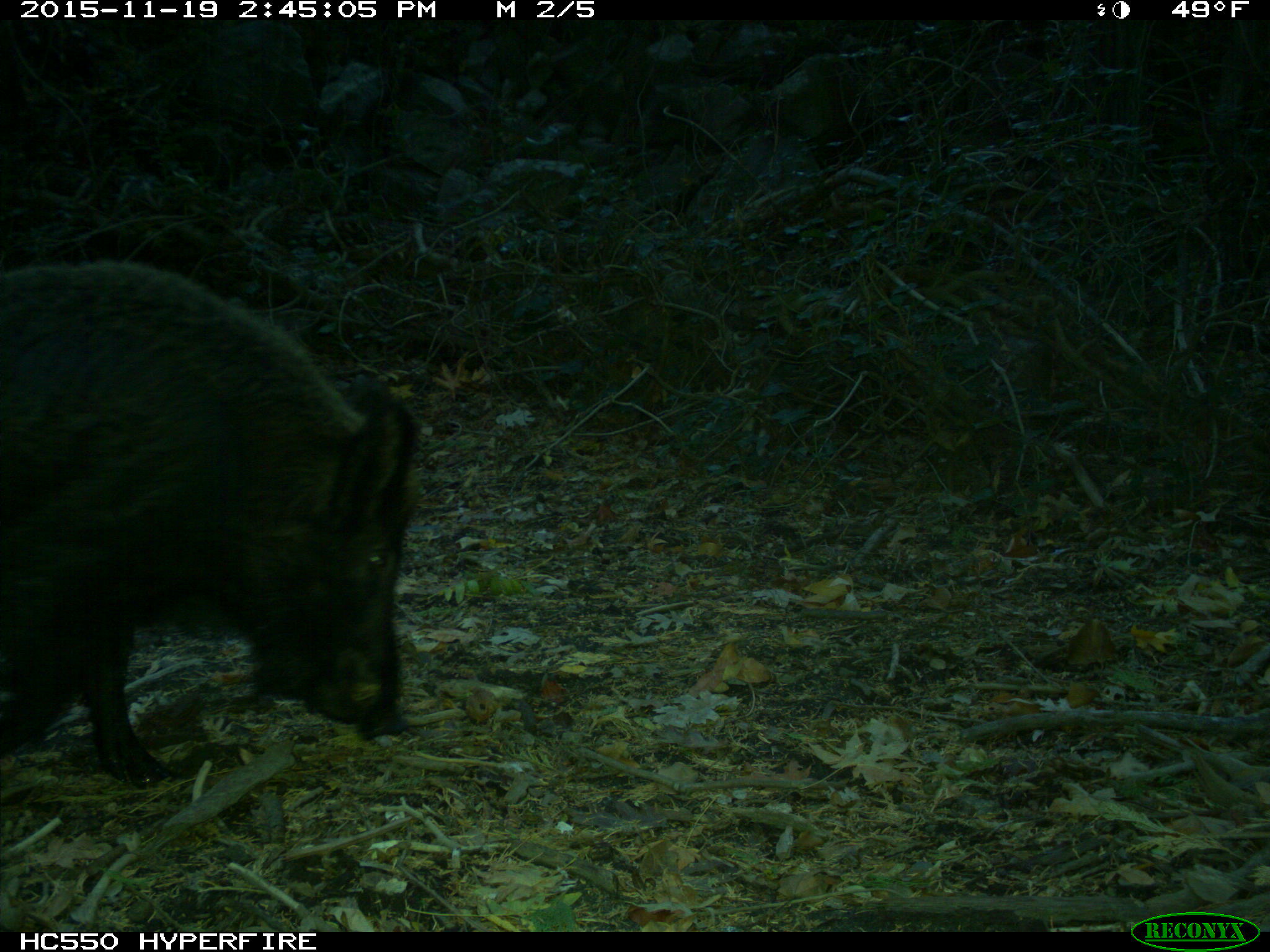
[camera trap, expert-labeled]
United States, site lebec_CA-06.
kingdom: Animalia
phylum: Chordata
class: Mammalia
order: Artiodactyla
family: Suidae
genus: Sus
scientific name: Sus scrofa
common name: wild boar